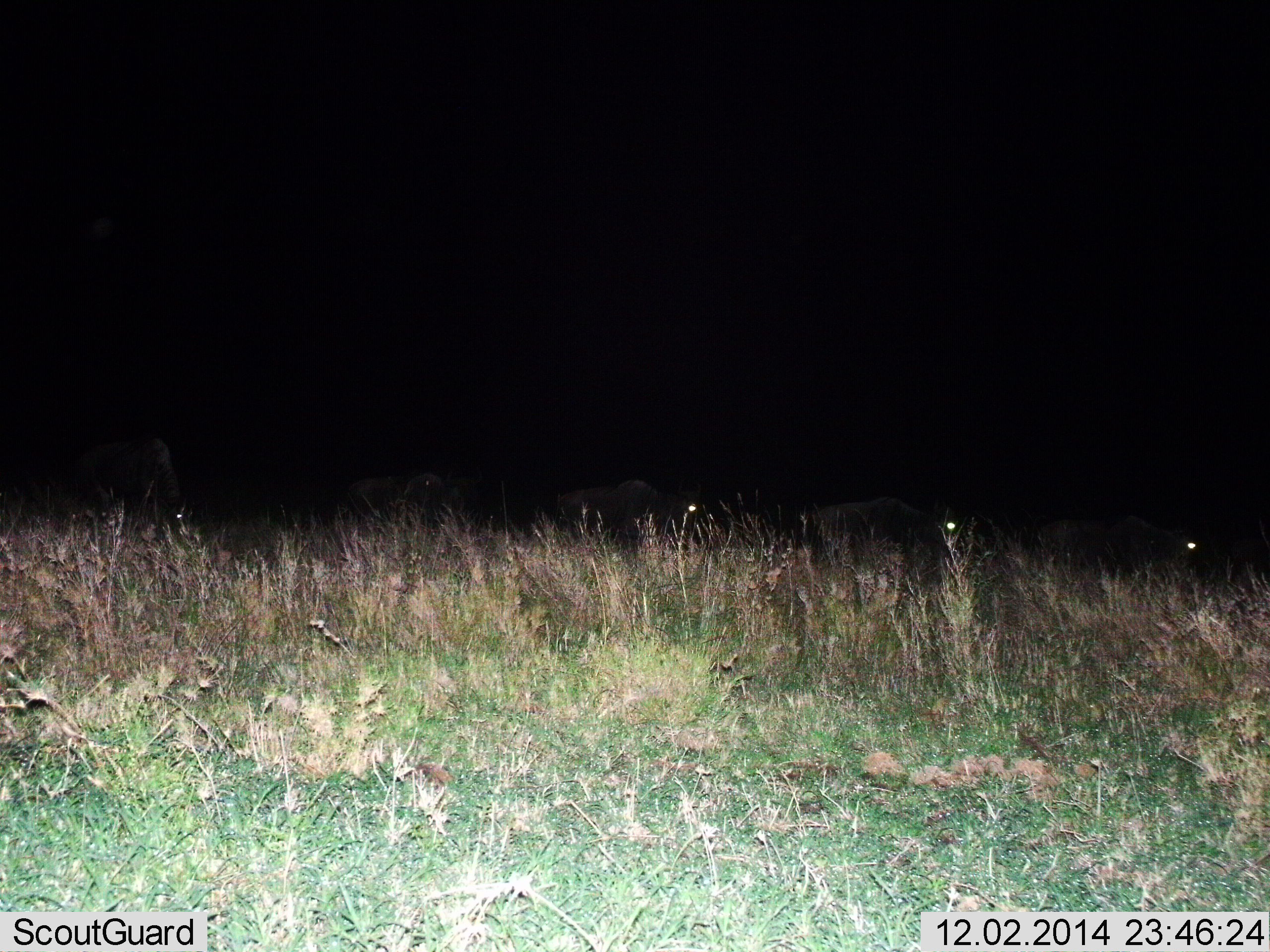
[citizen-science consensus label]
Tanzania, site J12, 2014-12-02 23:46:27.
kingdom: Animalia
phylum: Chordata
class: Mammalia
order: Artiodactyla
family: Bovidae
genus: Connochaetes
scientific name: Connochaetes taurinus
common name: blue wildebeest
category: wildebeest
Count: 5.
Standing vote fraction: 0%.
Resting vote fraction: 11%.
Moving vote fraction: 67%.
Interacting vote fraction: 0%.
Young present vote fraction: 0%.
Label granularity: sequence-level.